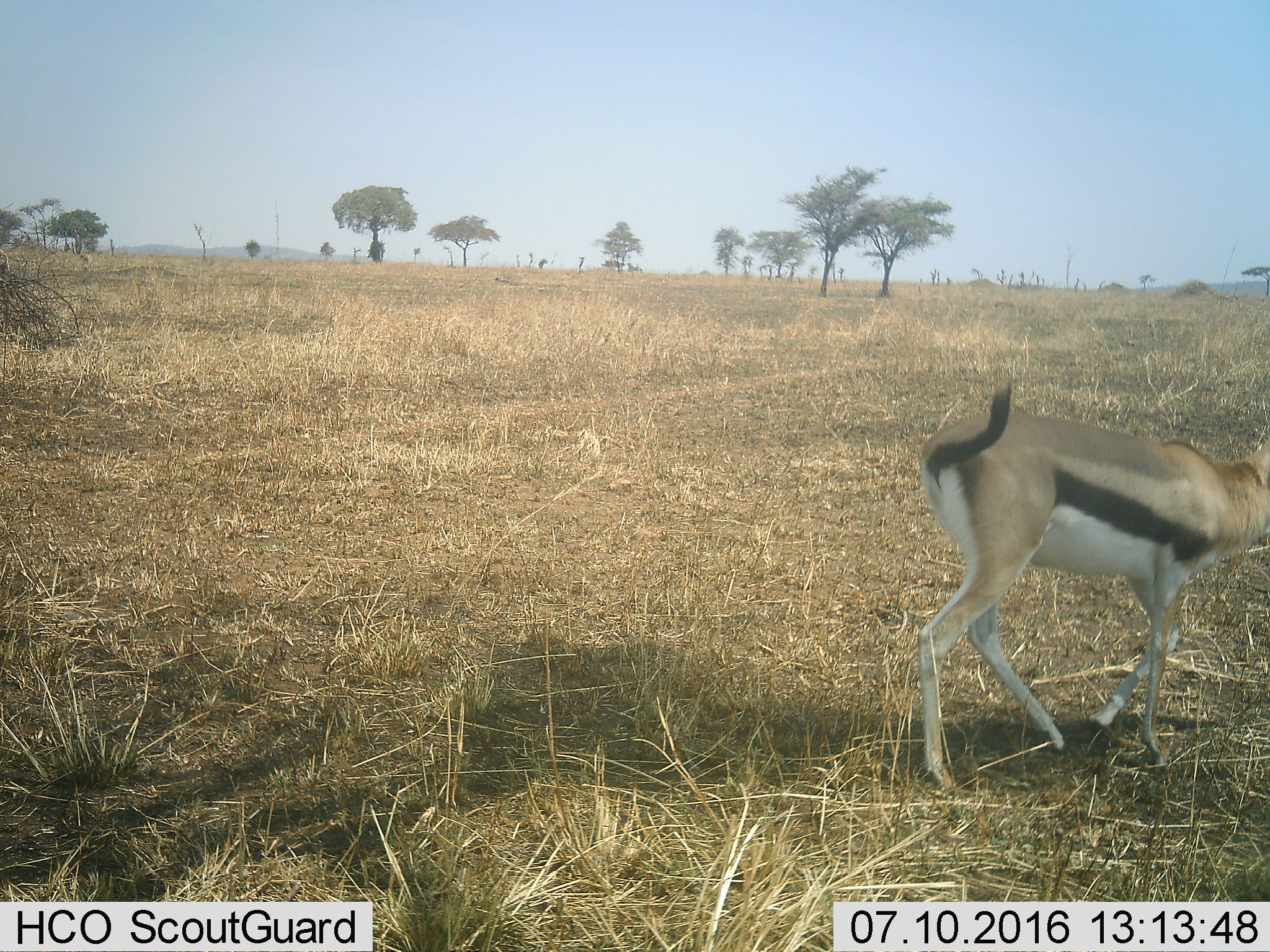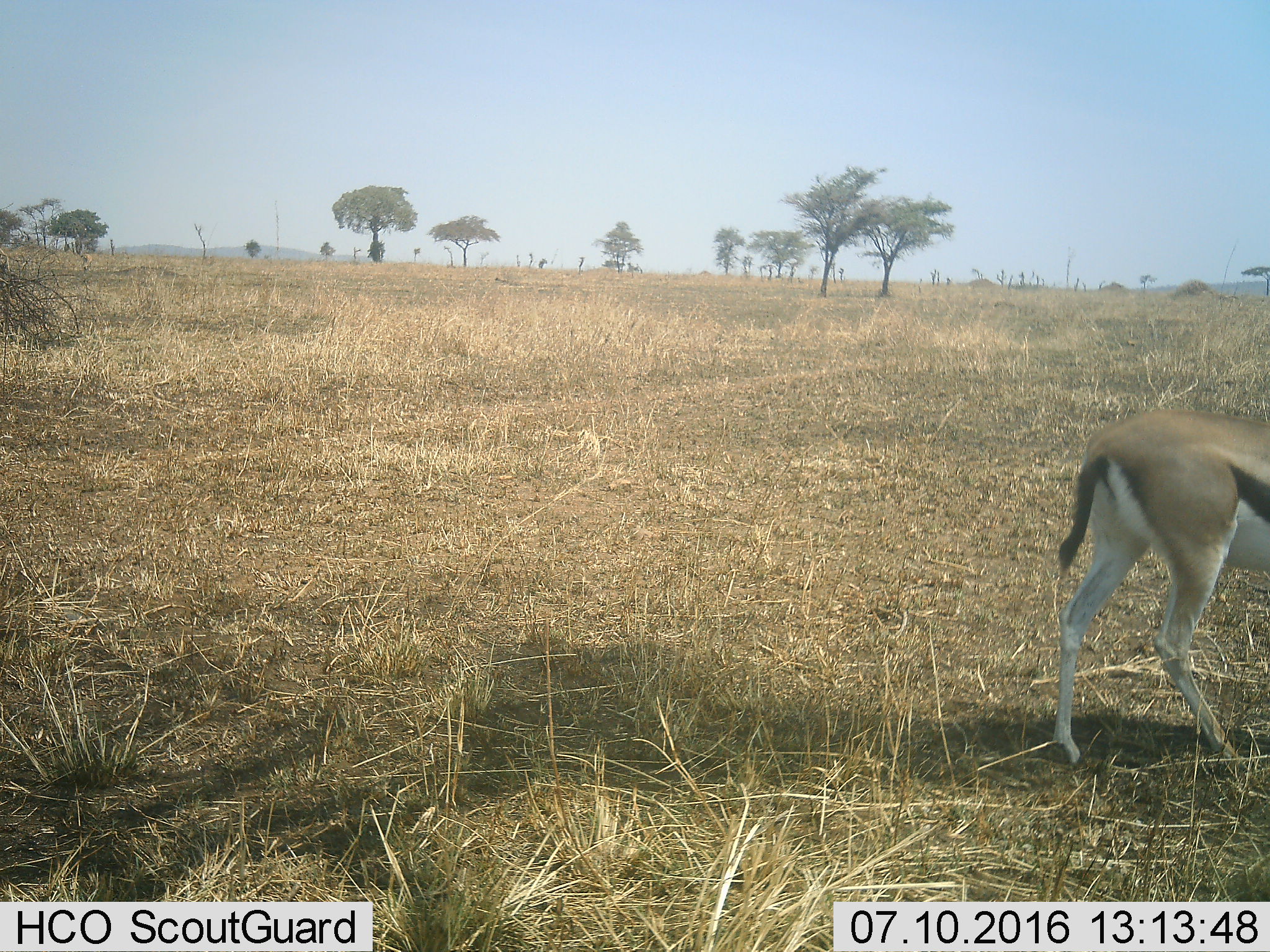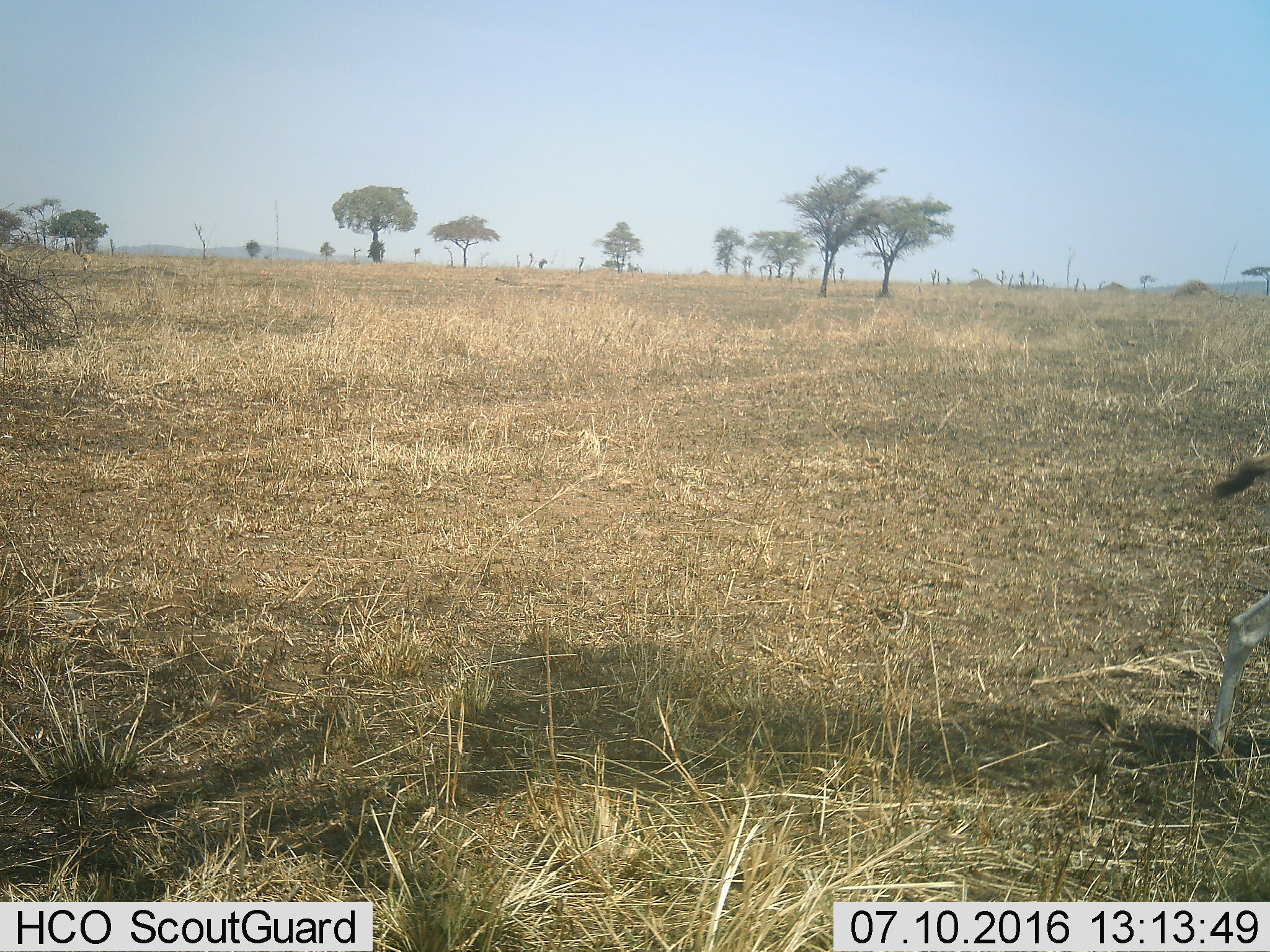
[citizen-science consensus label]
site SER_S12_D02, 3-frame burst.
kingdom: Animalia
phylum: Chordata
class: Mammalia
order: Artiodactyla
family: Bovidae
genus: Eudorcas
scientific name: Eudorcas thomsonii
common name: thomson's gazelle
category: gazellethomsons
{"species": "gazellethomsons (thomson's gazelle) (Eudorcas thomsonii)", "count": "1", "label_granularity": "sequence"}